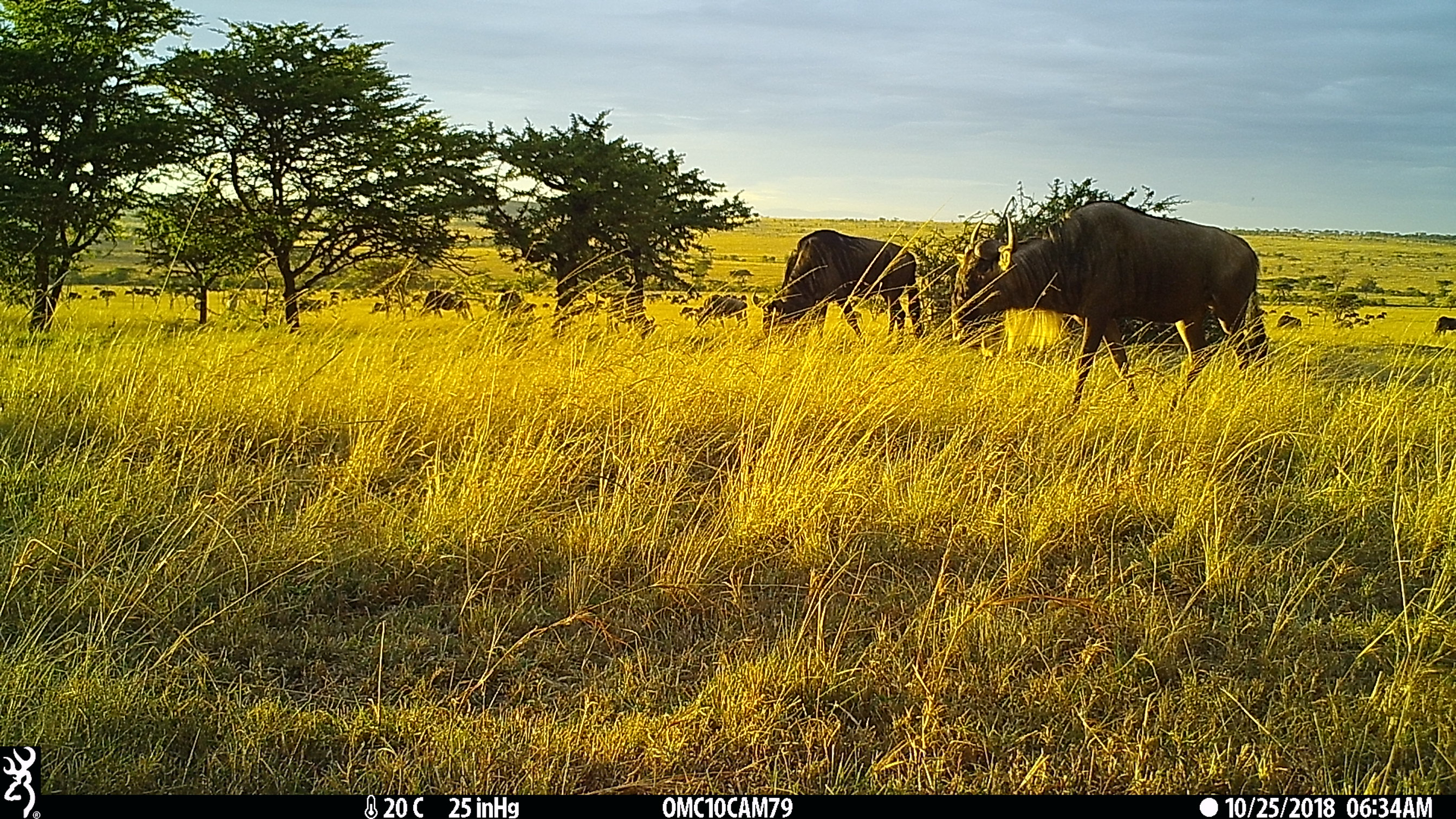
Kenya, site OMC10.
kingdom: Animalia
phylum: Chordata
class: Mammalia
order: Artiodactyla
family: Bovidae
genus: Connochaetes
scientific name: Connochaetes taurinus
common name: blue wildebeest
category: wildebeest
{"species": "wildebeest (blue wildebeest) (Connochaetes taurinus)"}